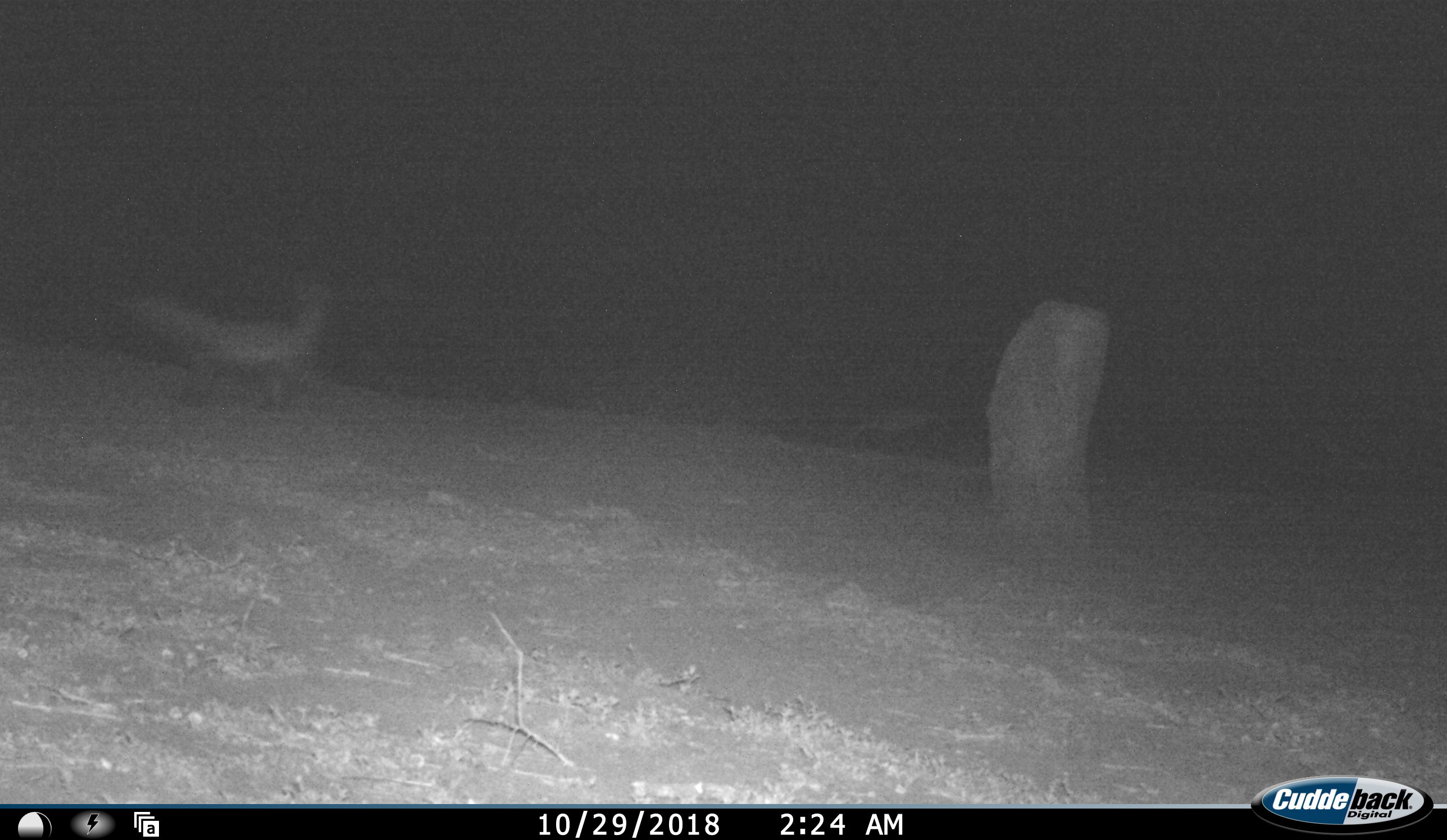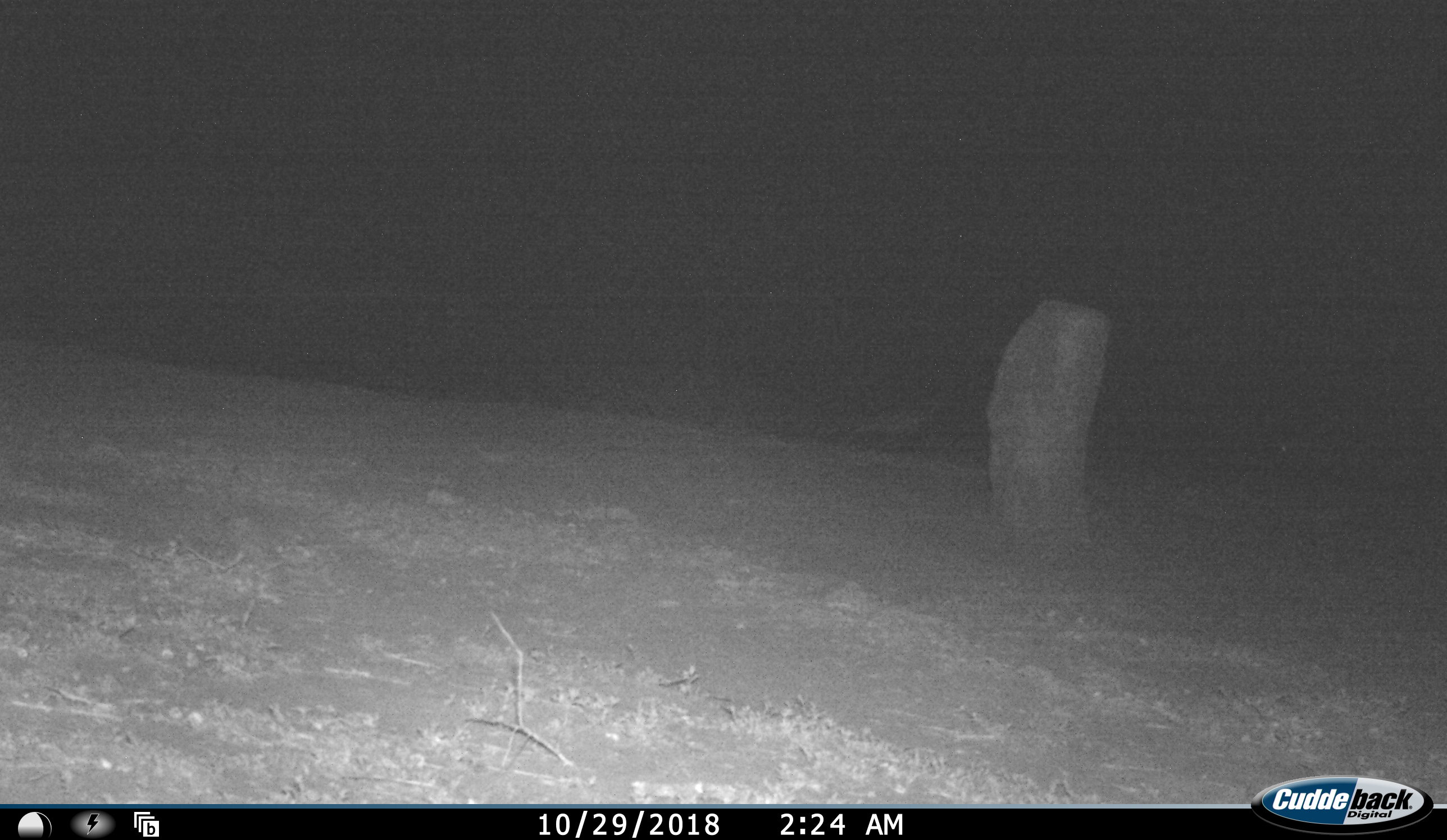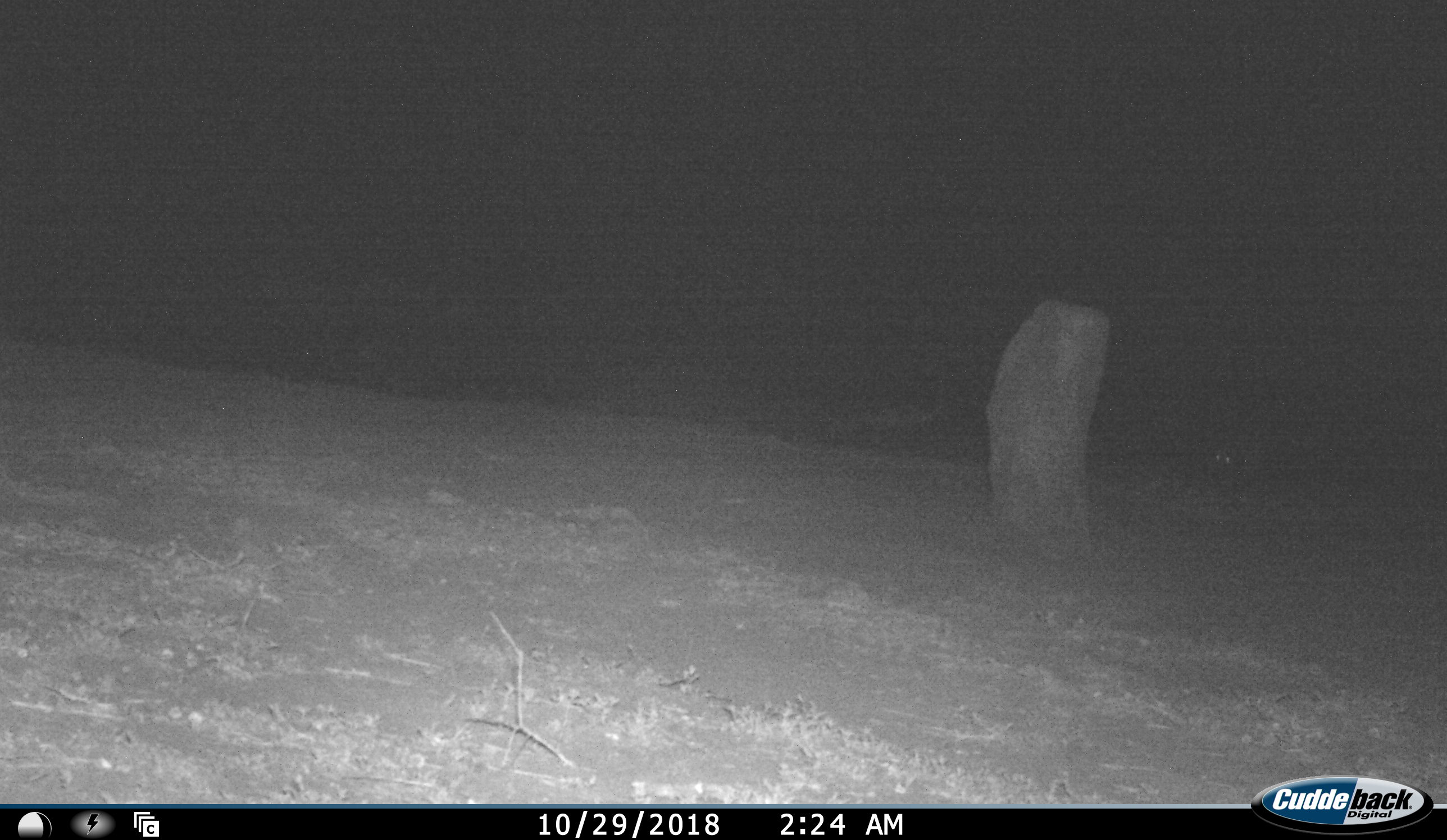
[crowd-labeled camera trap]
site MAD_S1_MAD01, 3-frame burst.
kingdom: Animalia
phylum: Chordata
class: Mammalia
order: Carnivora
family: Mustelidae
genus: Mellivora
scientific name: Mellivora capensis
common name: honey badger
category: honeybadger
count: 1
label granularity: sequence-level